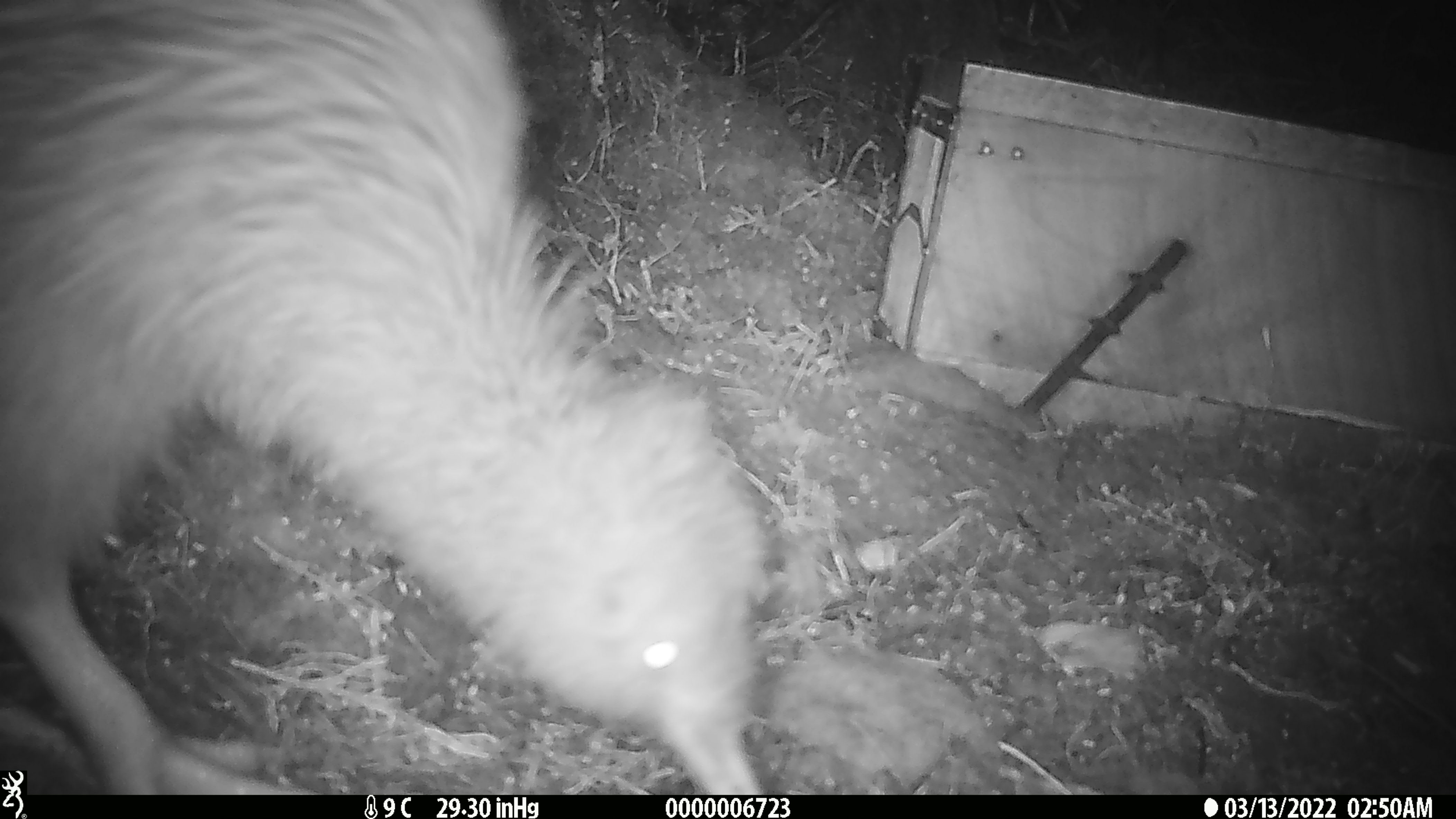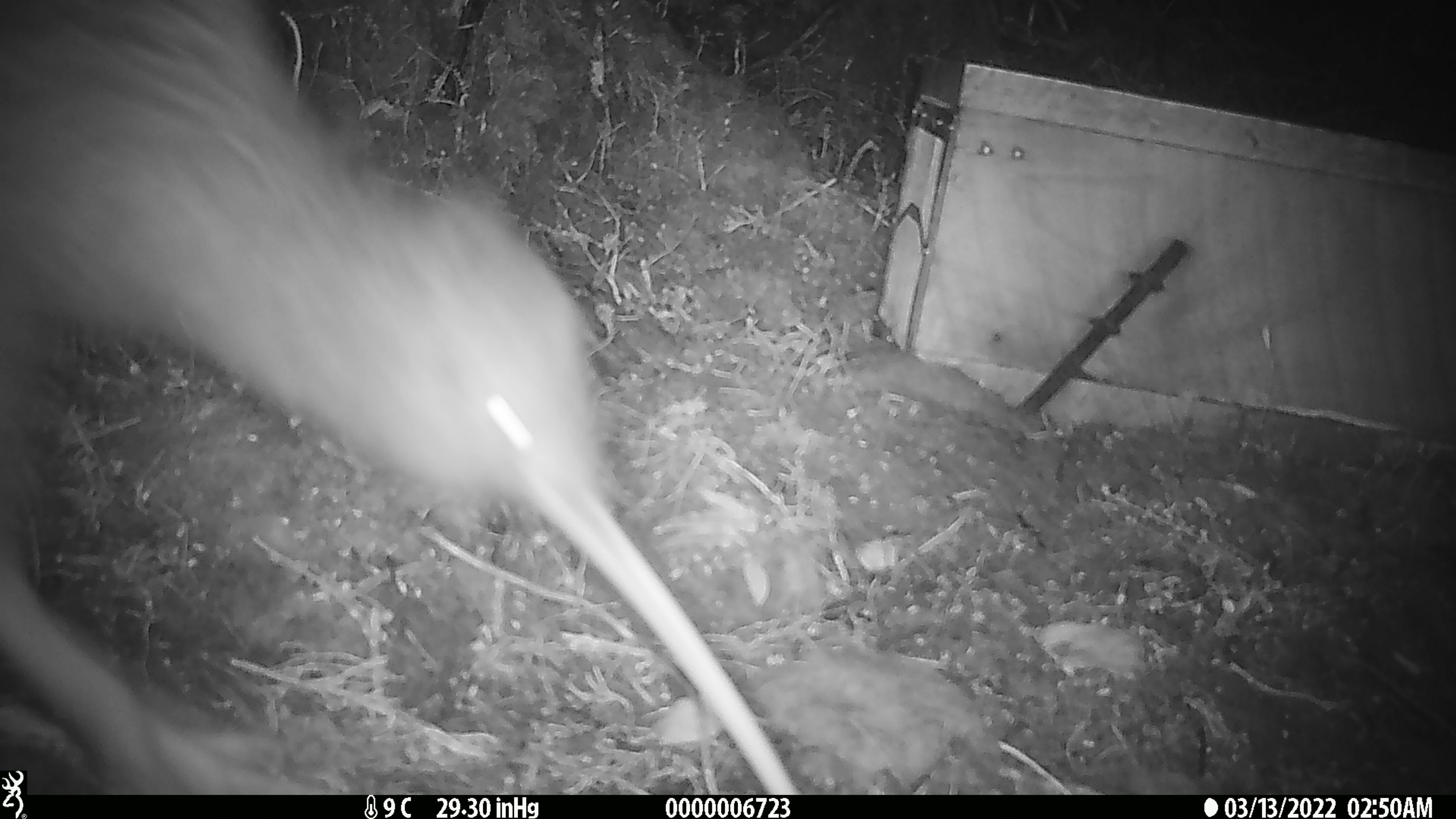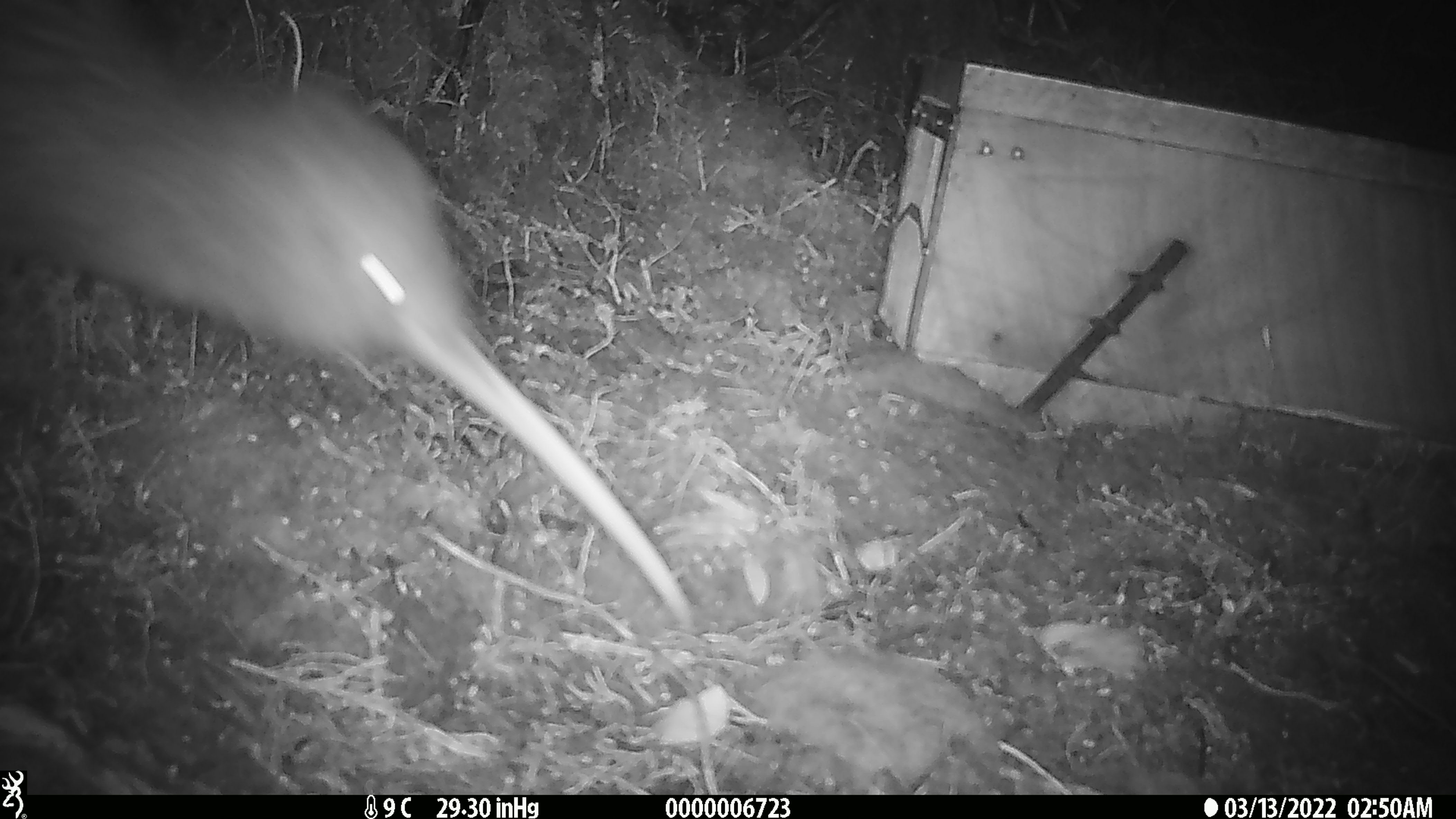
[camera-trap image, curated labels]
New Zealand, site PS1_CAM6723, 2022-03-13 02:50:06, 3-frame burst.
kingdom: Animalia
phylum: Chordata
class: Aves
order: Apterygiformes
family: Apterygidae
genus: Apteryx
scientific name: Apteryx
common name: kiwi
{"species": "kiwi (Apteryx)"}